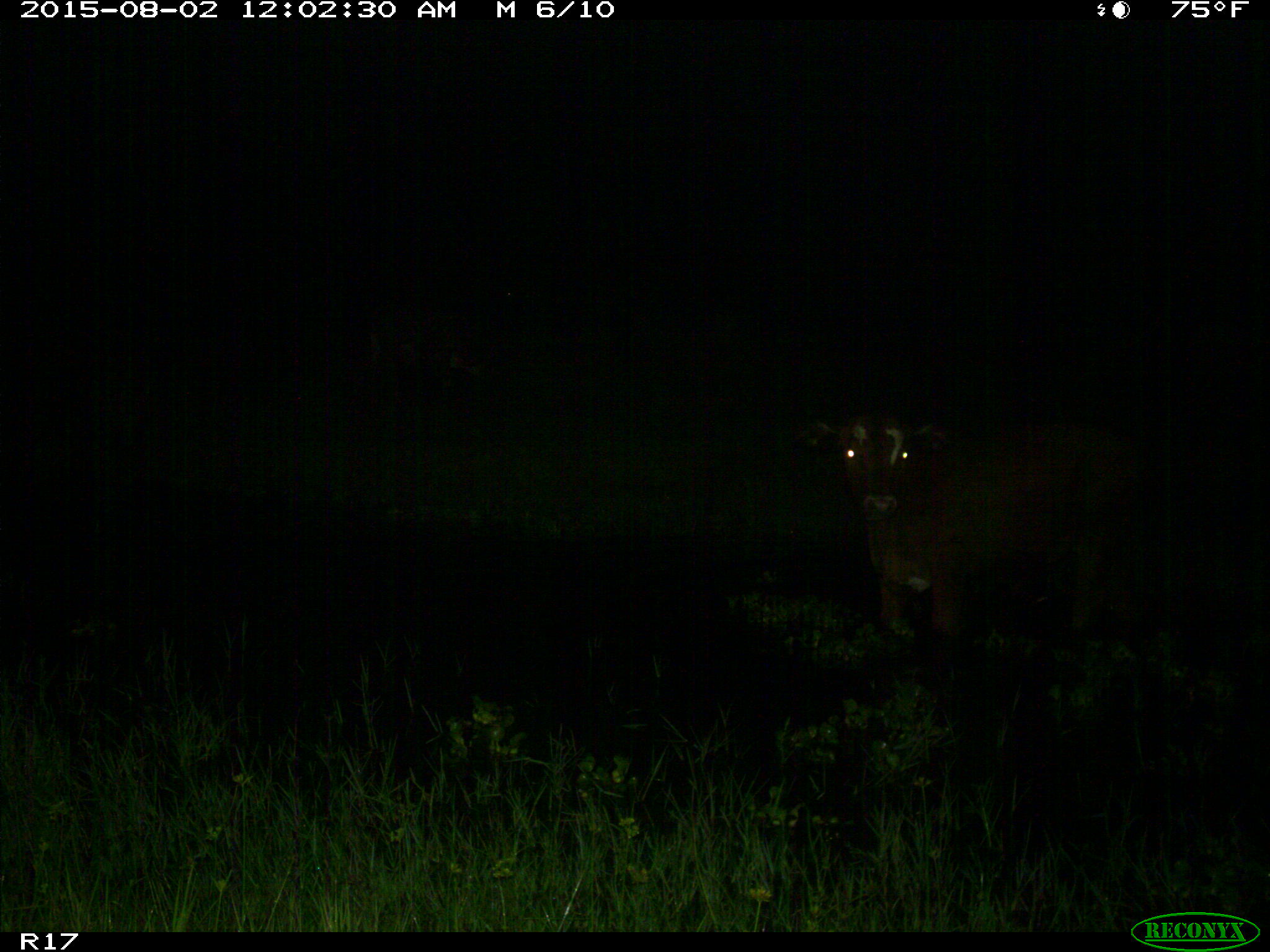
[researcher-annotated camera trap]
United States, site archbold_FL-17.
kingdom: Animalia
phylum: Chordata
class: Mammalia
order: Artiodactyla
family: Bovidae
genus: Bos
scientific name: Bos taurus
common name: domestic cow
Bos taurus (domestic cow).